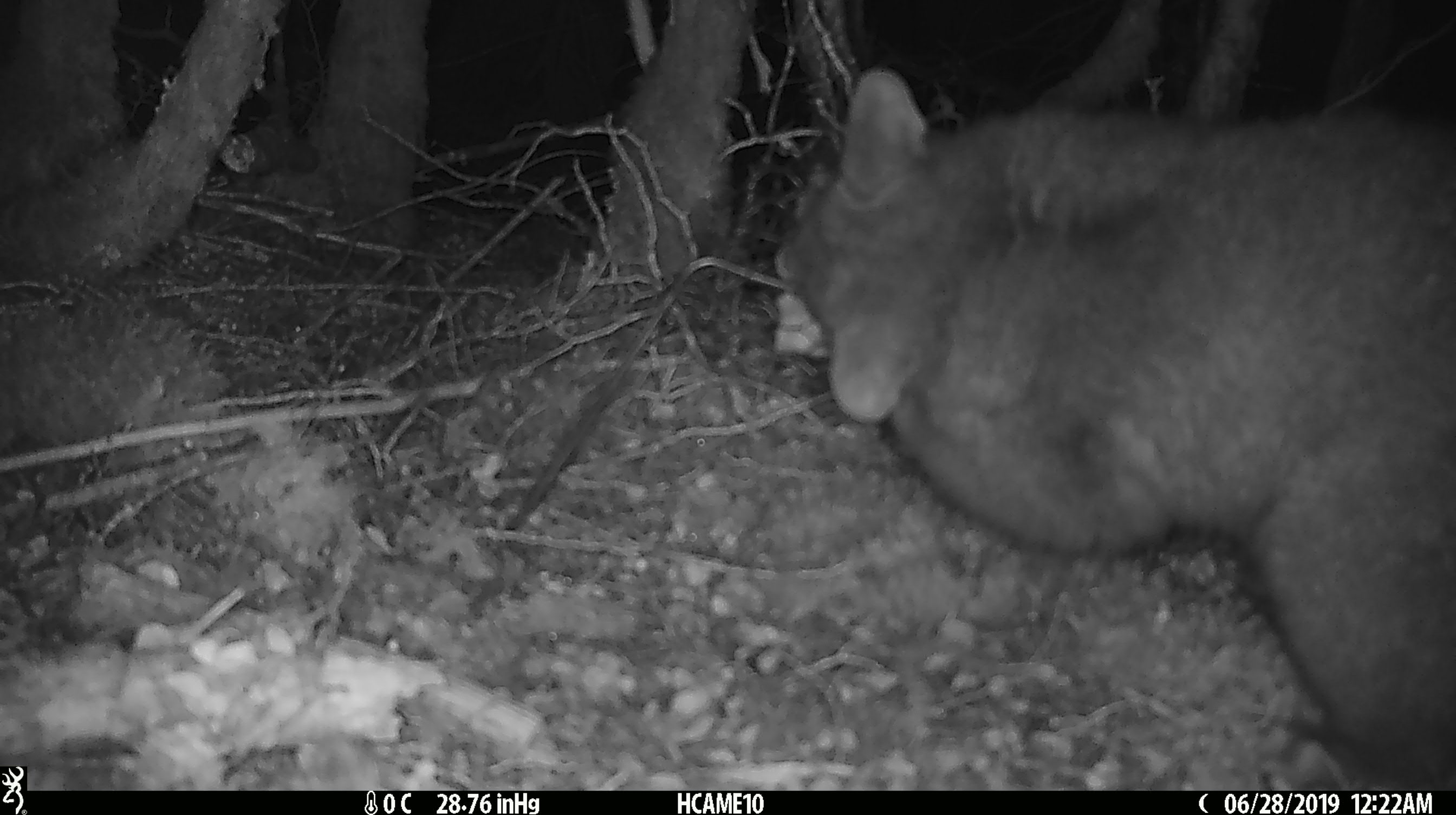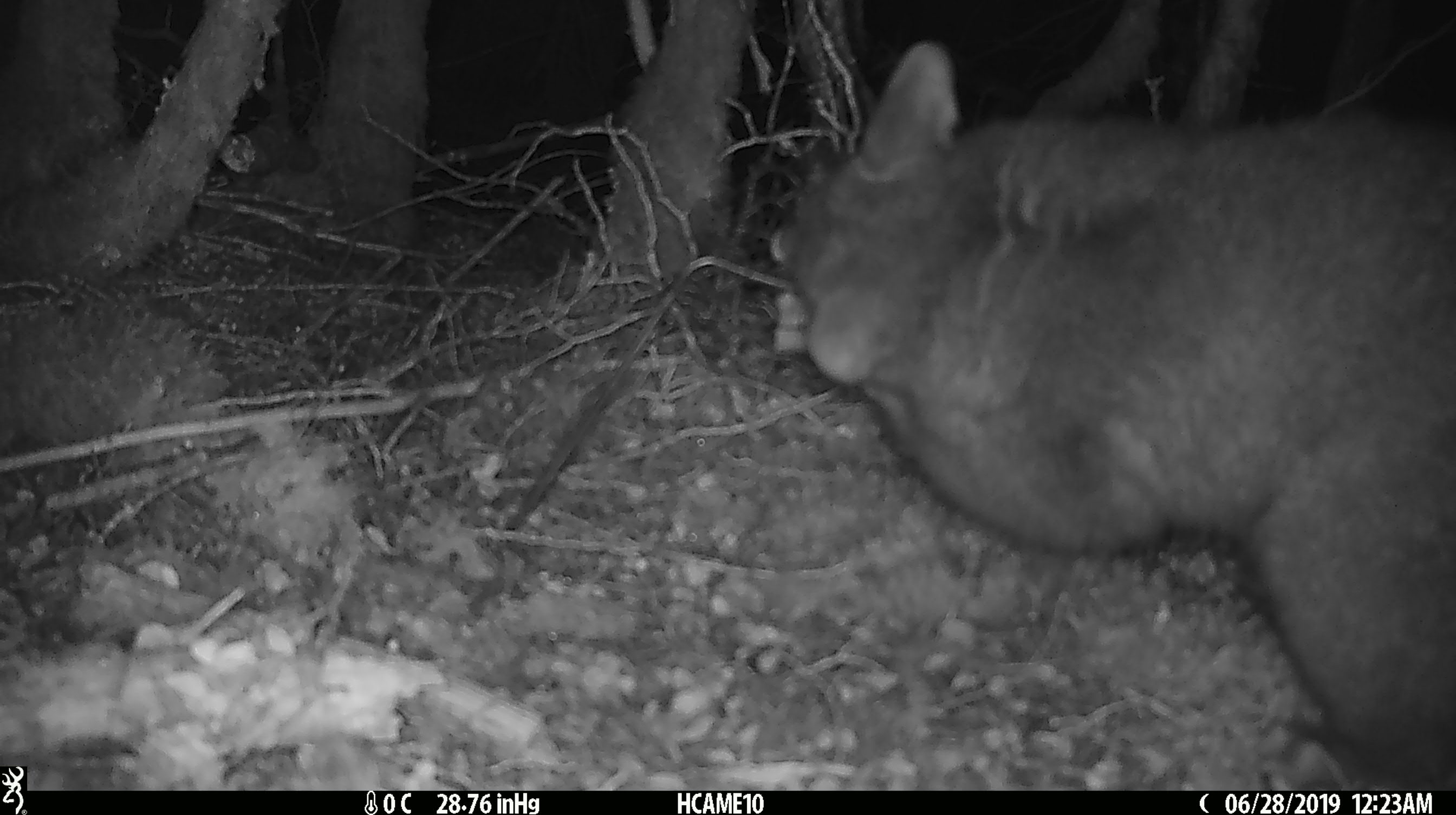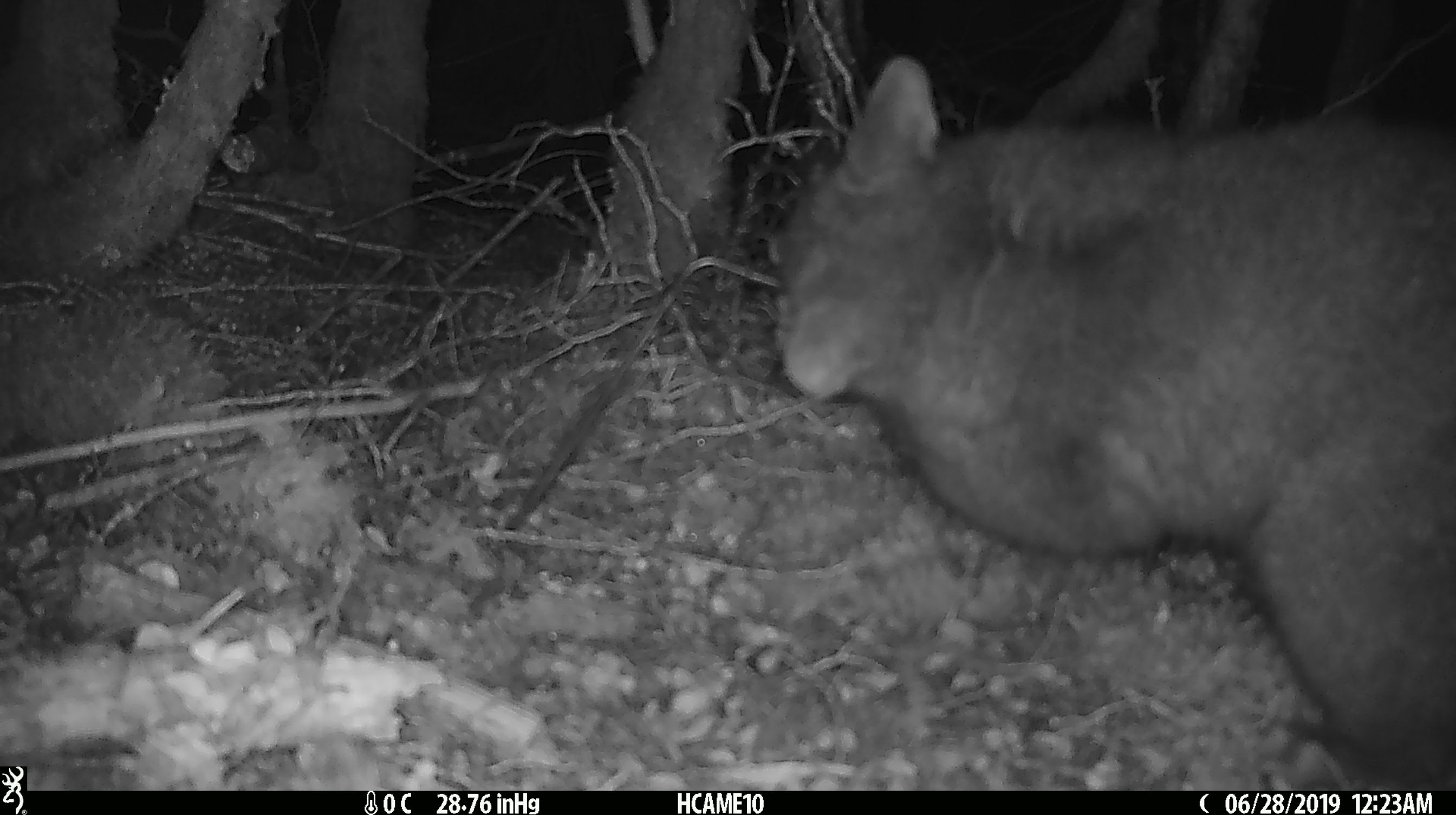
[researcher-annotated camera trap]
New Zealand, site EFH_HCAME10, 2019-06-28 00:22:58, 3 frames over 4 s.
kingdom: Animalia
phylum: Chordata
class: Mammalia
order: Diprotodontia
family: Phalangeridae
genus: Trichosurus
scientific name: Trichosurus vulpecula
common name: common brushtail possum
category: possum